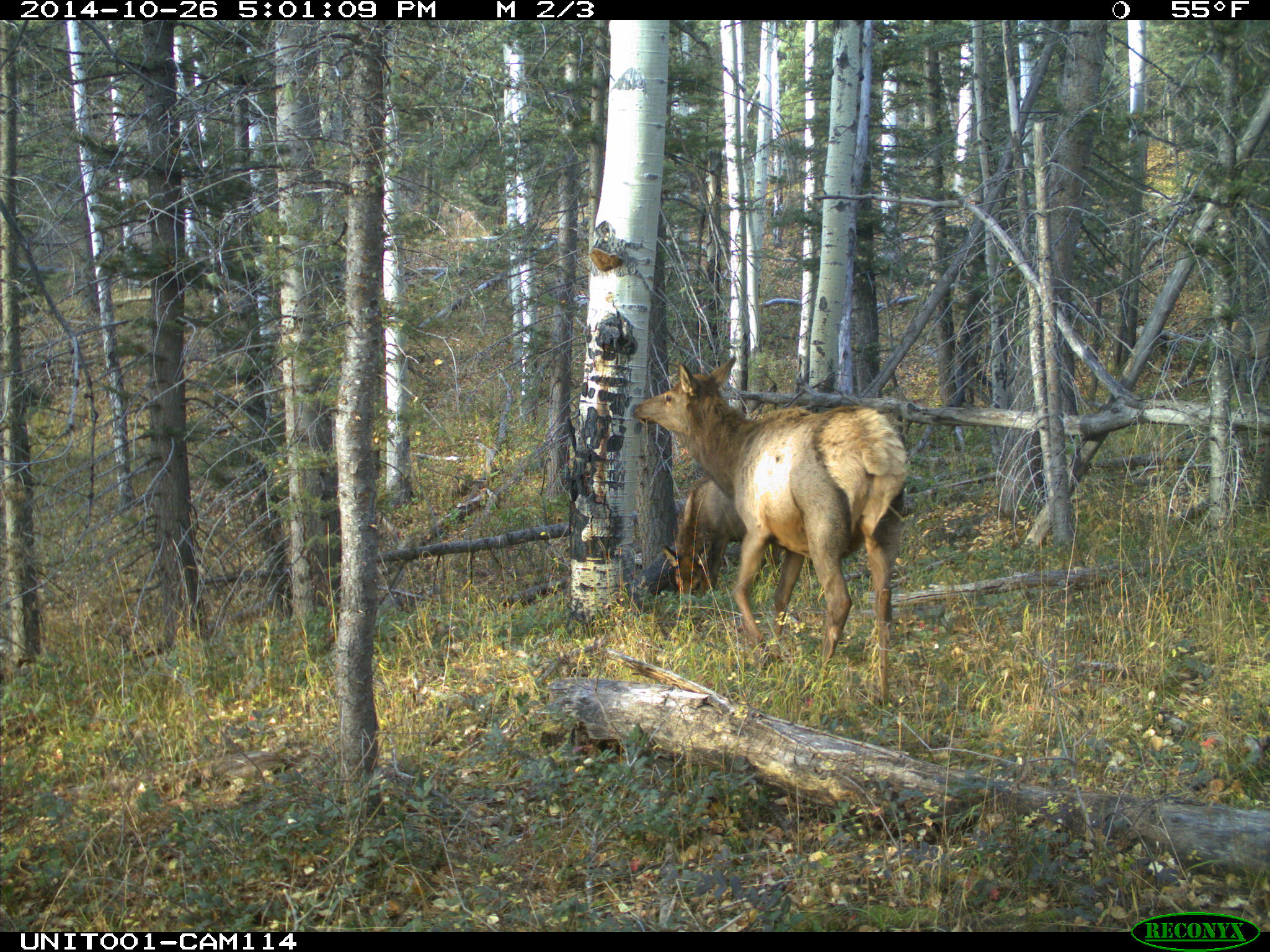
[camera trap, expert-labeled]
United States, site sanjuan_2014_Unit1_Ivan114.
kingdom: Animalia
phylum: Chordata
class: Mammalia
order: Artiodactyla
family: Cervidae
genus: Cervus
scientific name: Cervus elaphus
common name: red deer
Cervus elaphus (red deer).